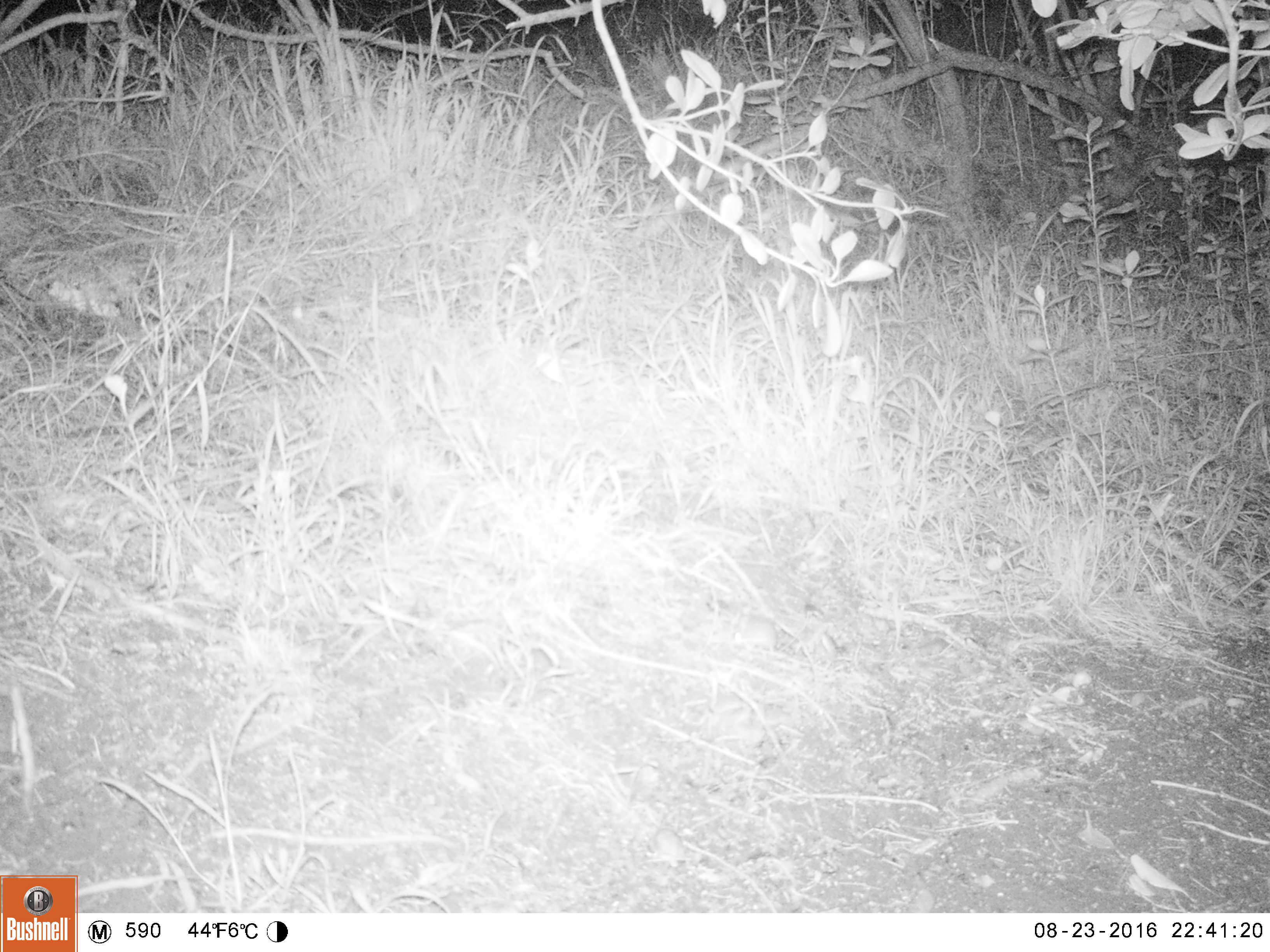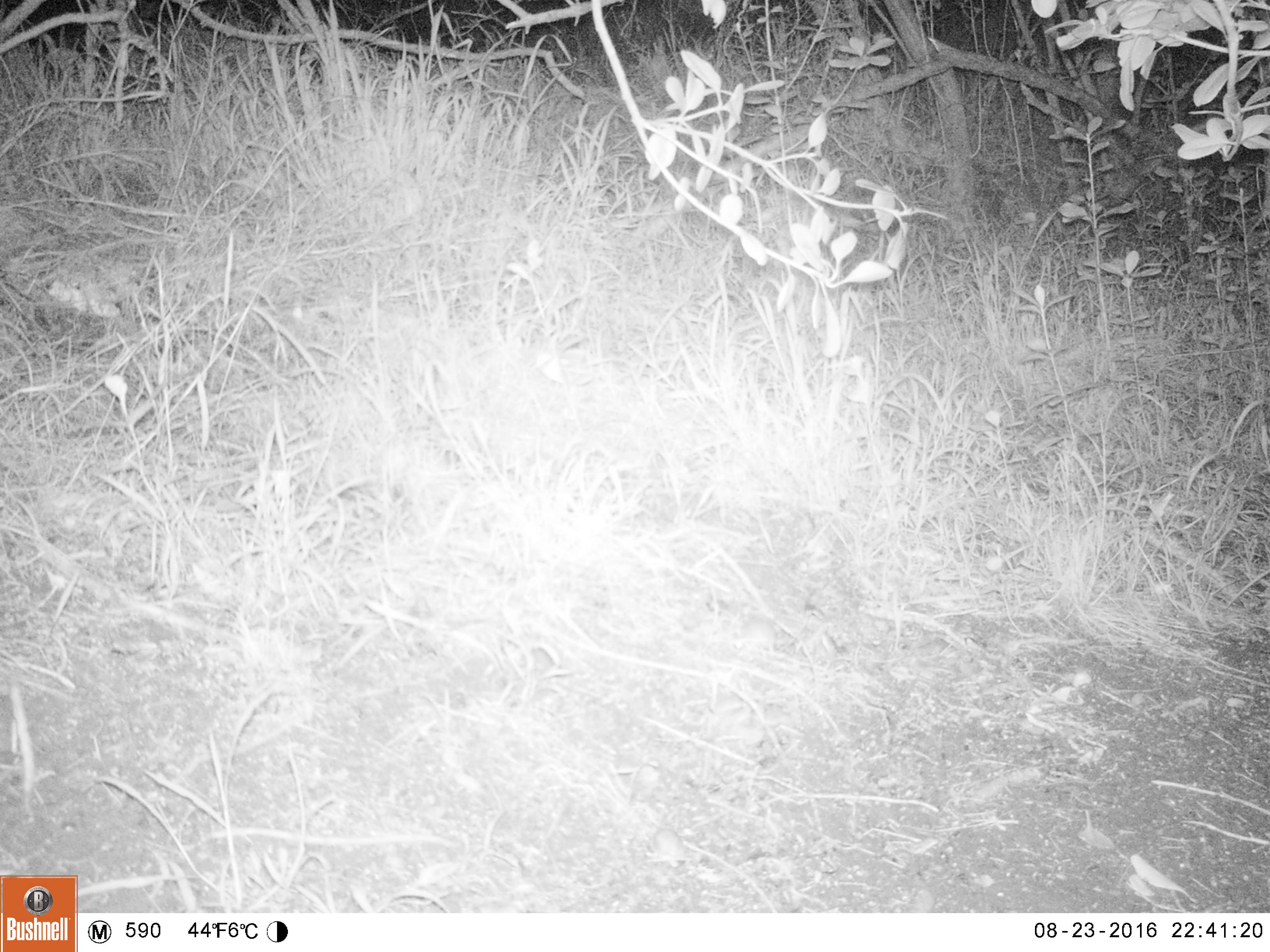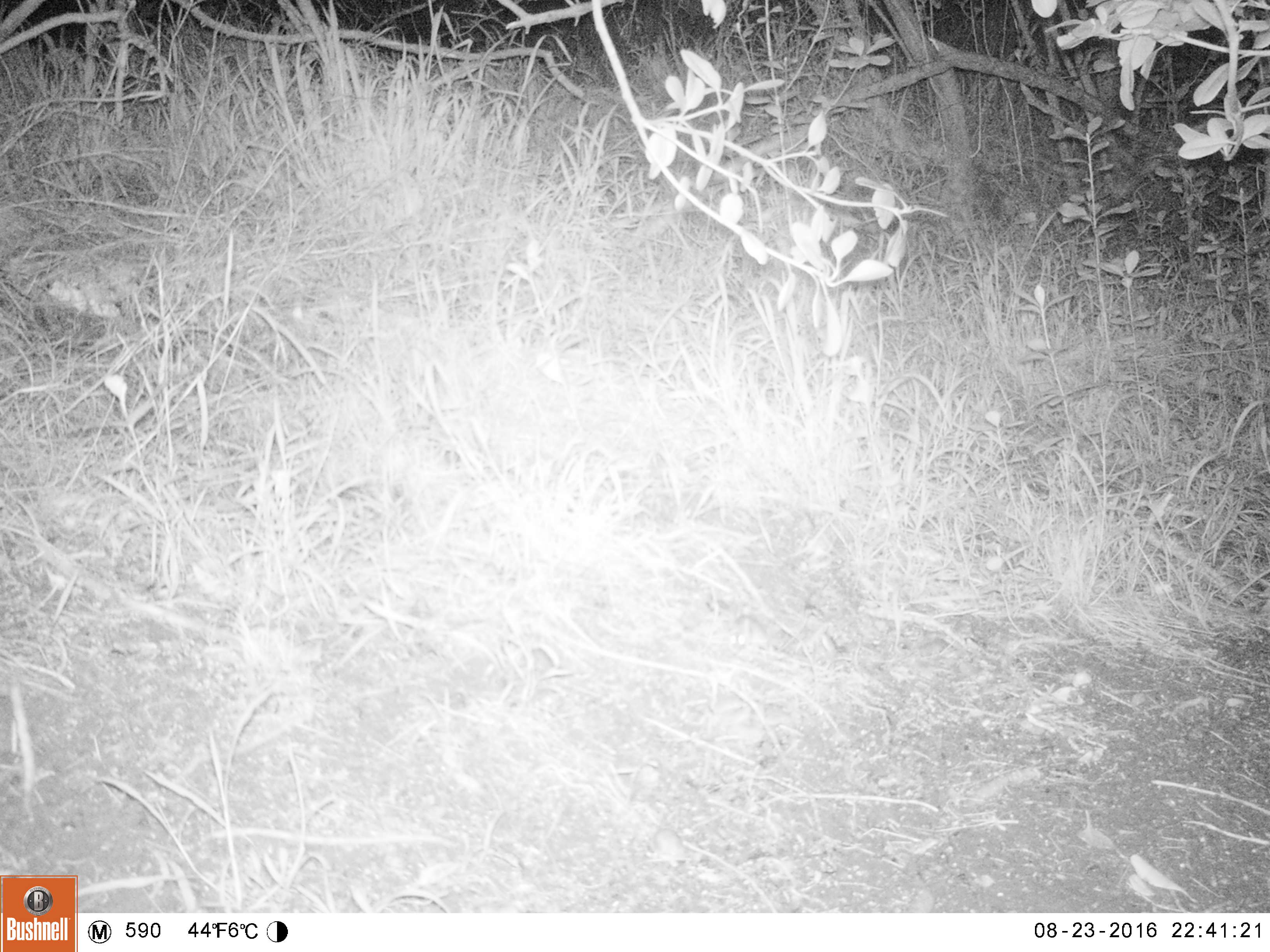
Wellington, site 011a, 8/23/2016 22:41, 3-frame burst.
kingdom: Animalia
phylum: Chordata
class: Mammalia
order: Rodentia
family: Muridae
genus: Mus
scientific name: Mus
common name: mouse